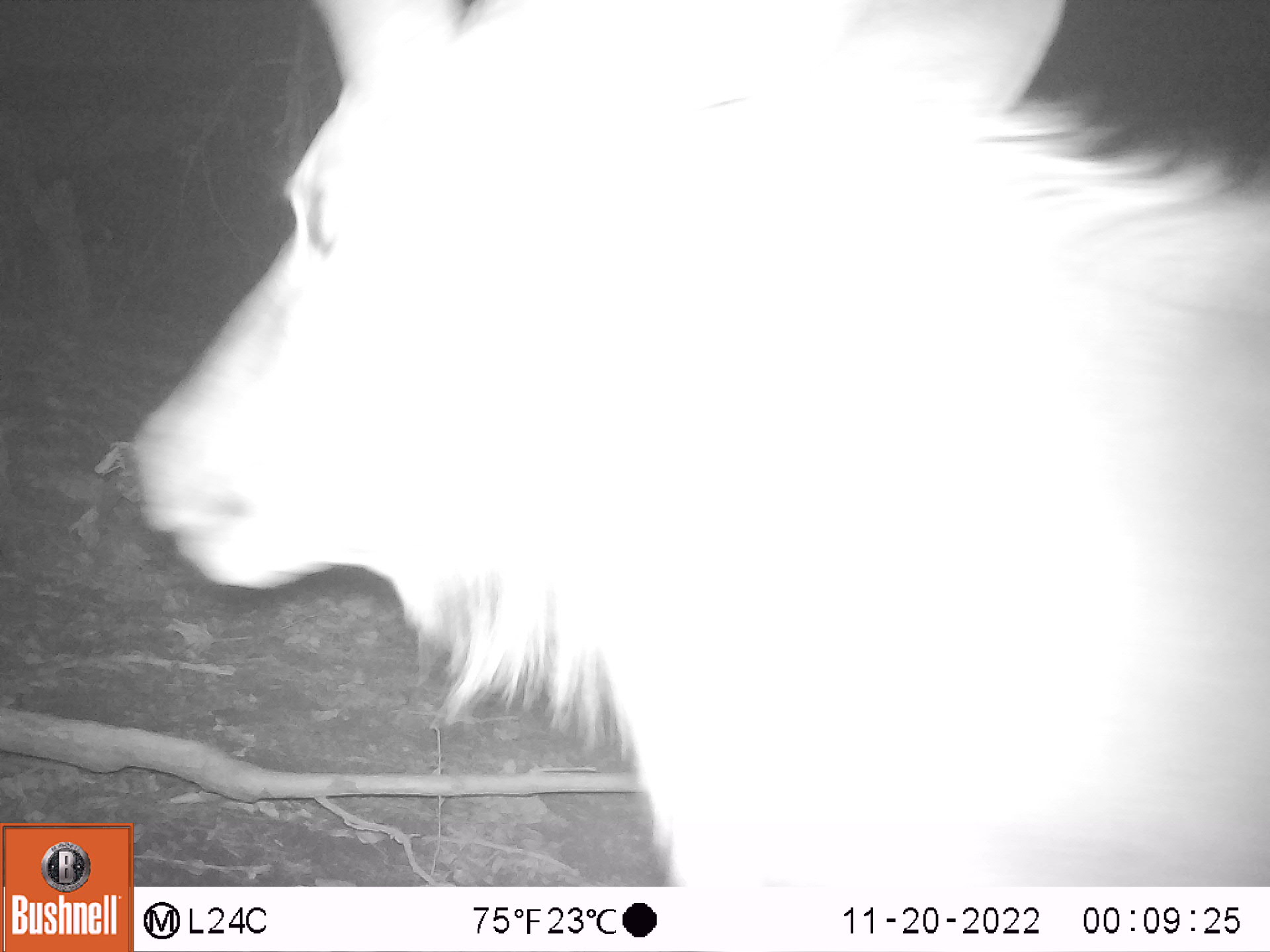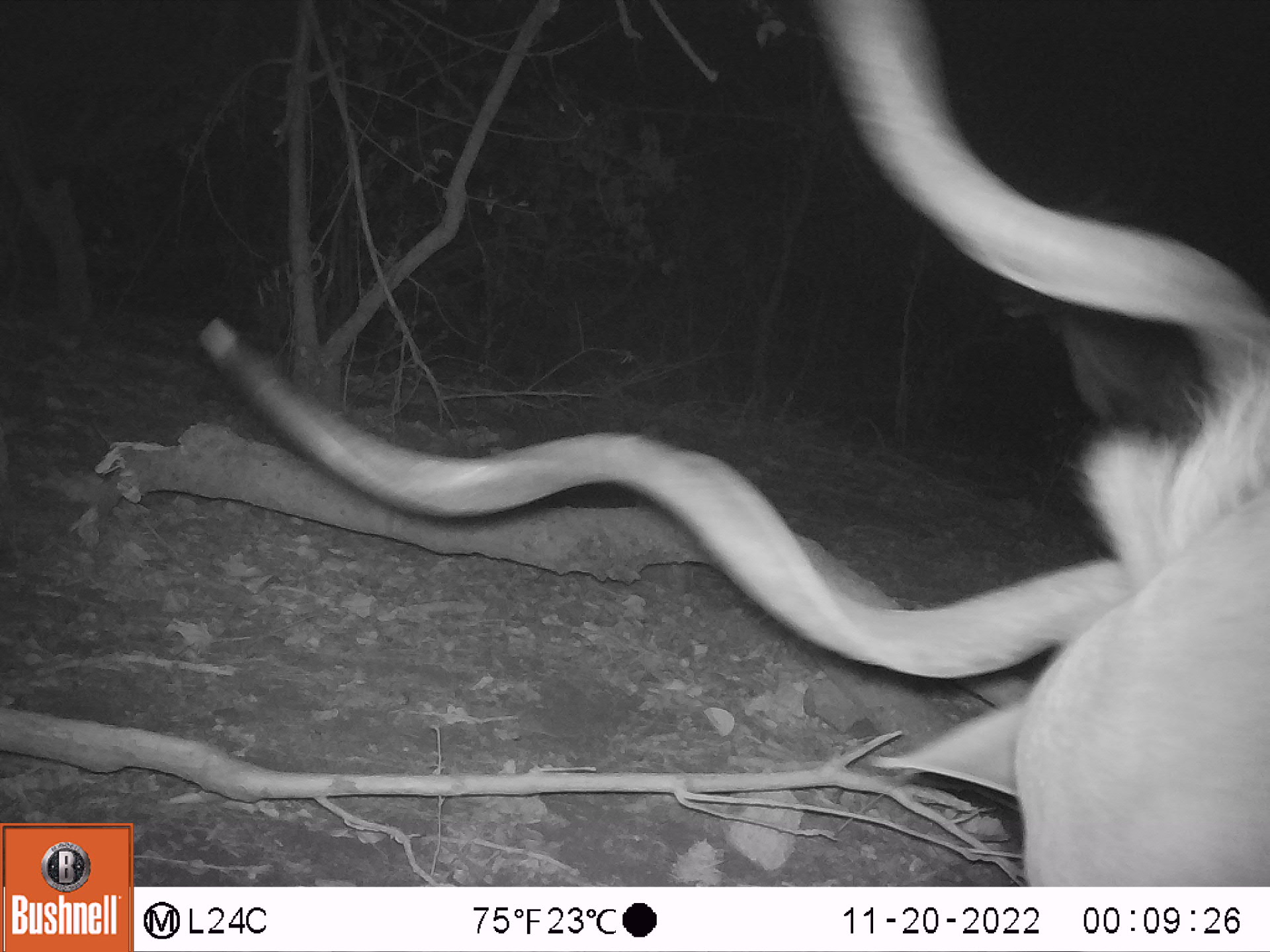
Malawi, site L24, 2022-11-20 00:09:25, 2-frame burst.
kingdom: Animalia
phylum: Chordata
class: Mammalia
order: Artiodactyla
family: Bovidae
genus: Tragelaphus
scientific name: Tragelaphus strepsiceros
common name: greater kudu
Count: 1.